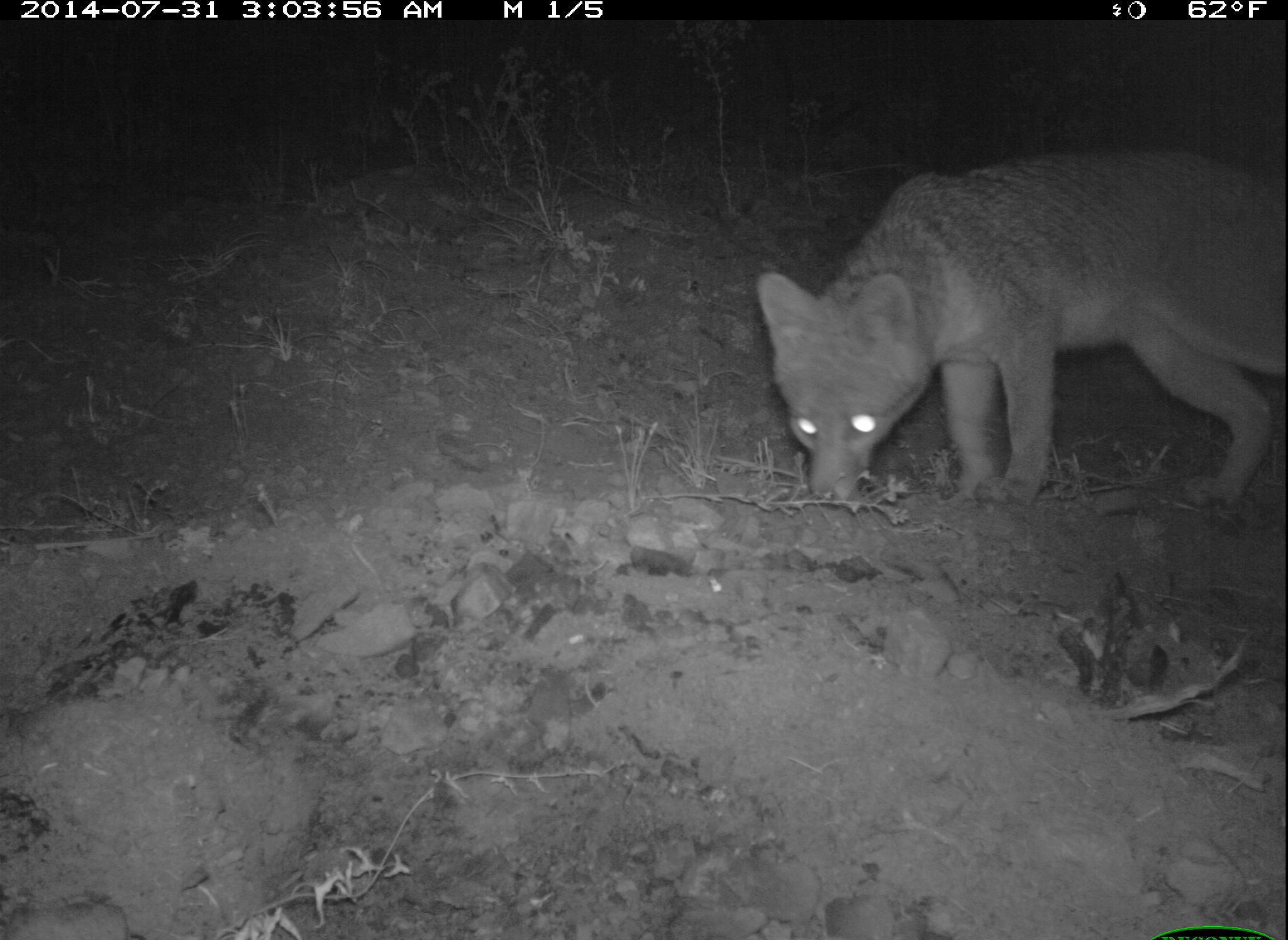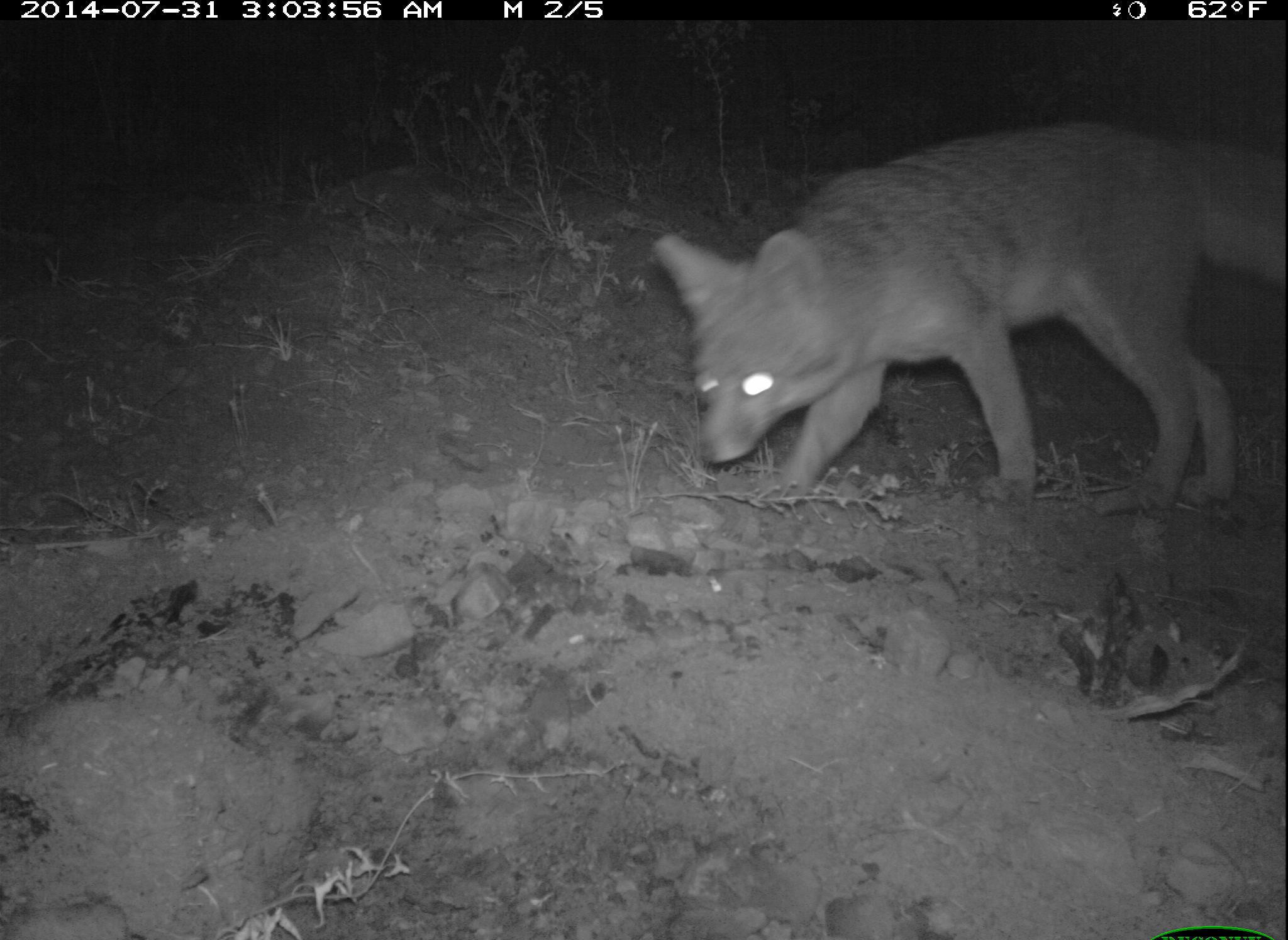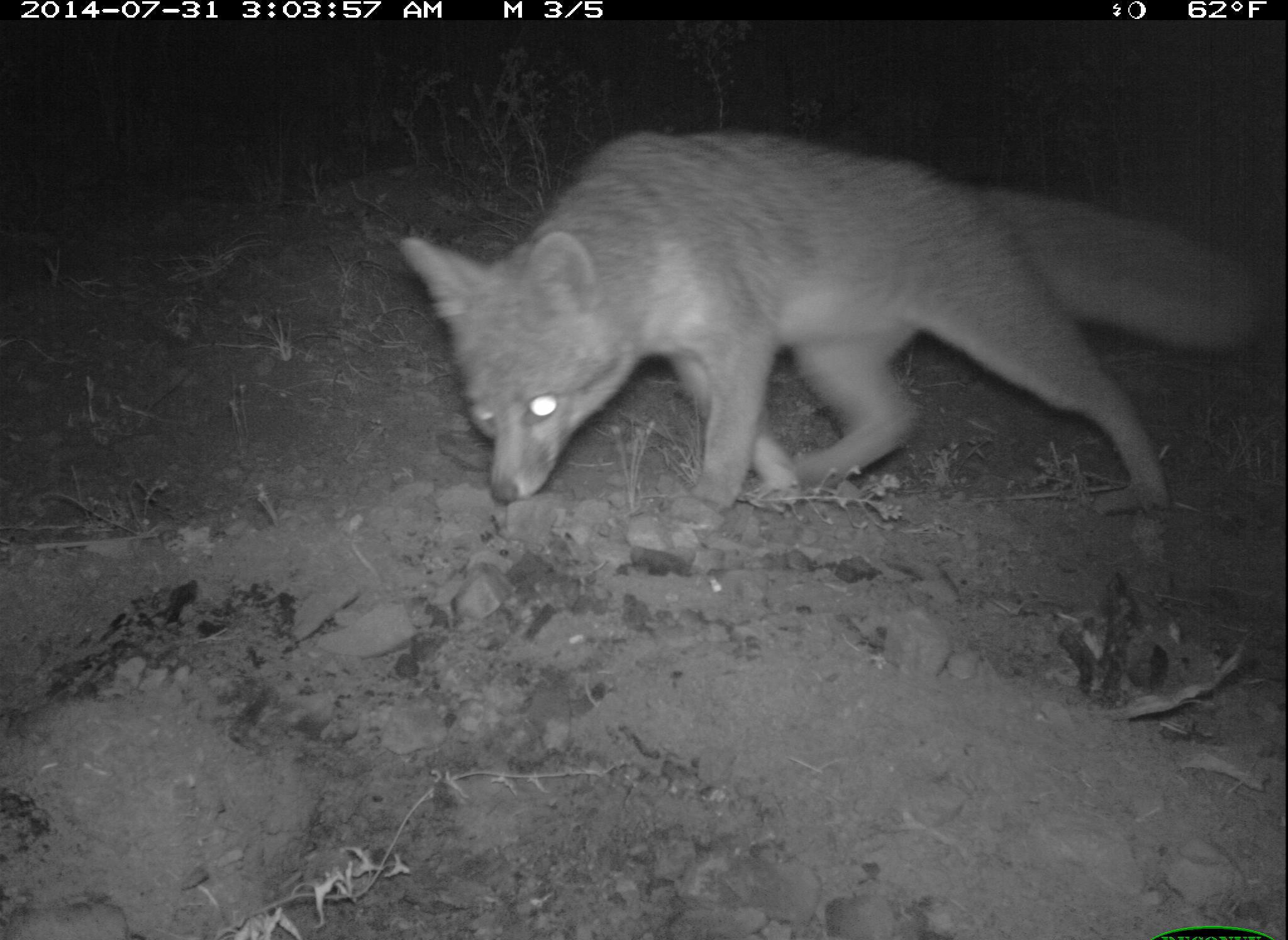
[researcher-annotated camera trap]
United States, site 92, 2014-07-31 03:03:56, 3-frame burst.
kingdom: Animalia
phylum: Chordata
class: Mammalia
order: Carnivora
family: Canidae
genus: Urocyon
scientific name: Urocyon cinereoargenteus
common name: gray fox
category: fox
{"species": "fox (gray fox) (Urocyon cinereoargenteus)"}